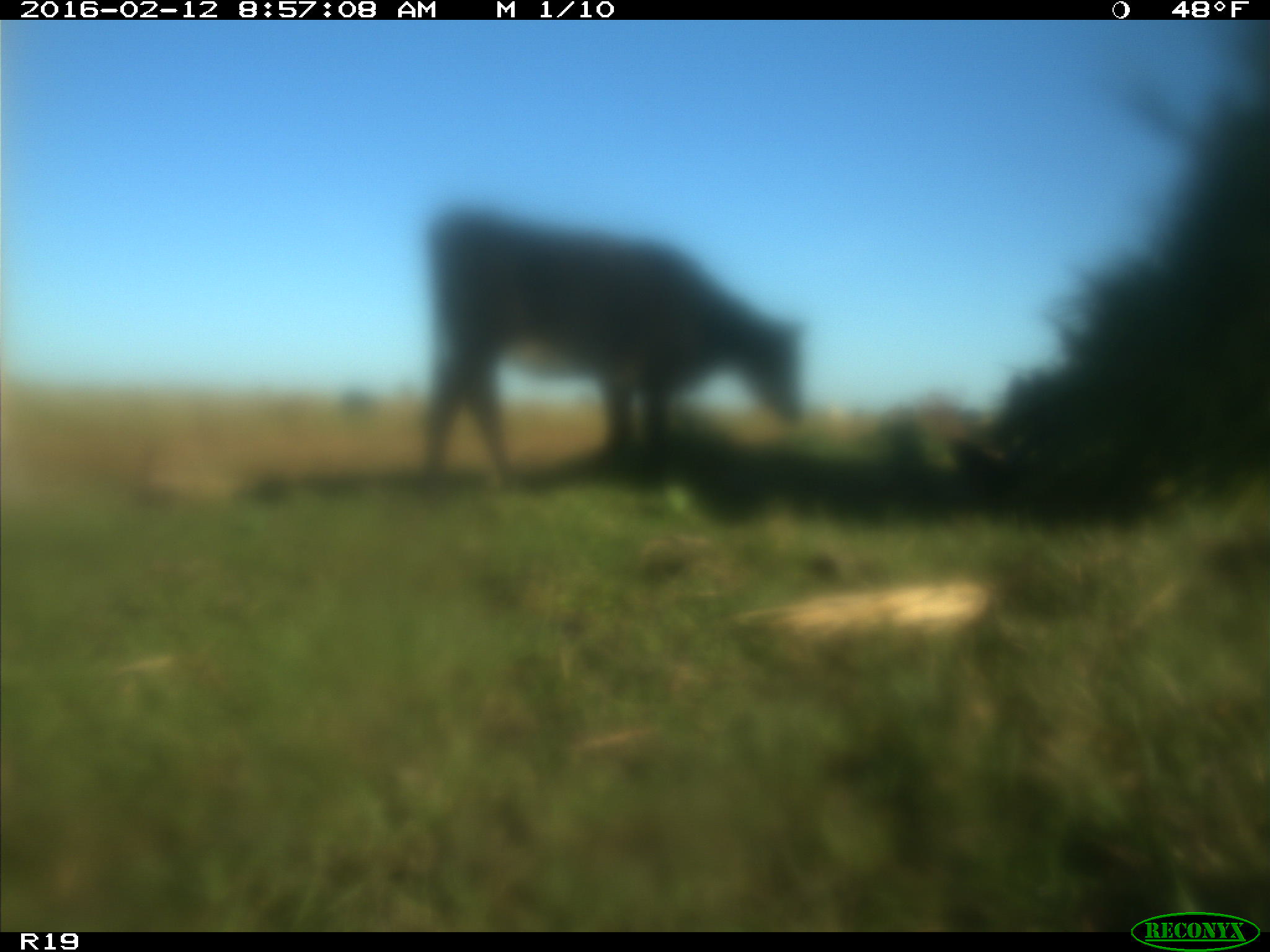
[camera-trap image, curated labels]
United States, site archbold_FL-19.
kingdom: Animalia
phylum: Chordata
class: Mammalia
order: Artiodactyla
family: Bovidae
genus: Bos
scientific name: Bos taurus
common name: domestic cow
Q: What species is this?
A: Bos taurus (domestic cow).